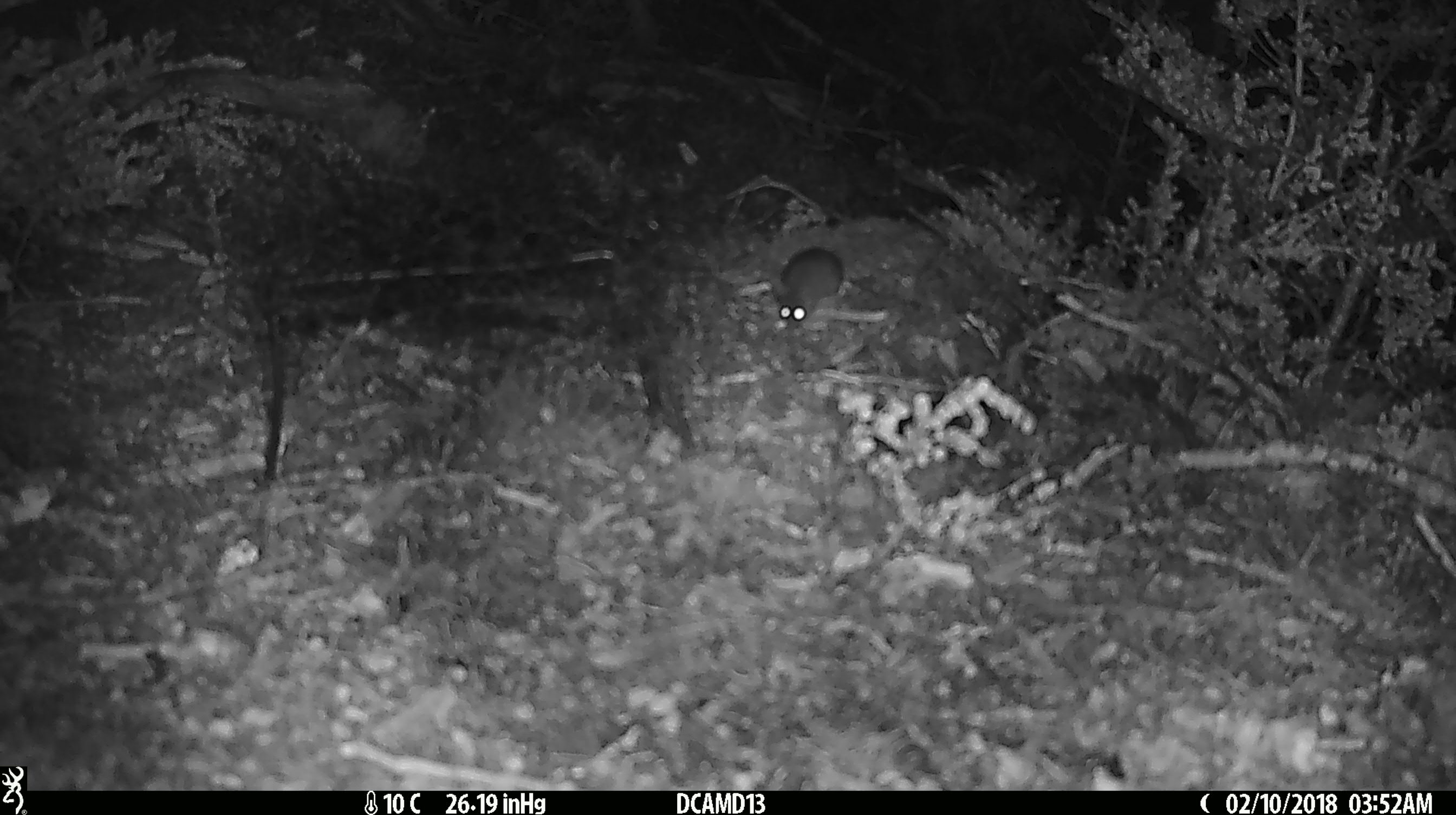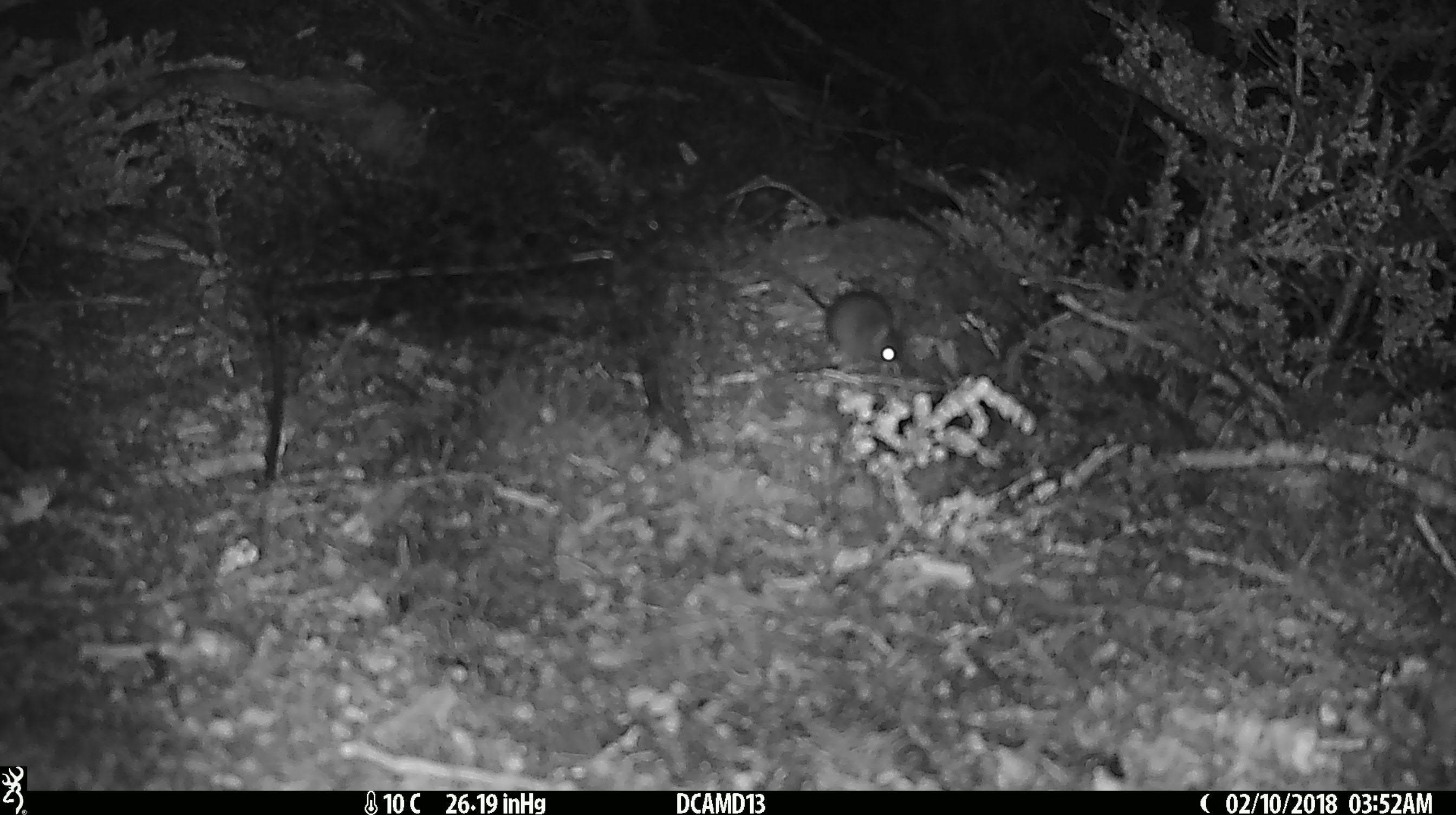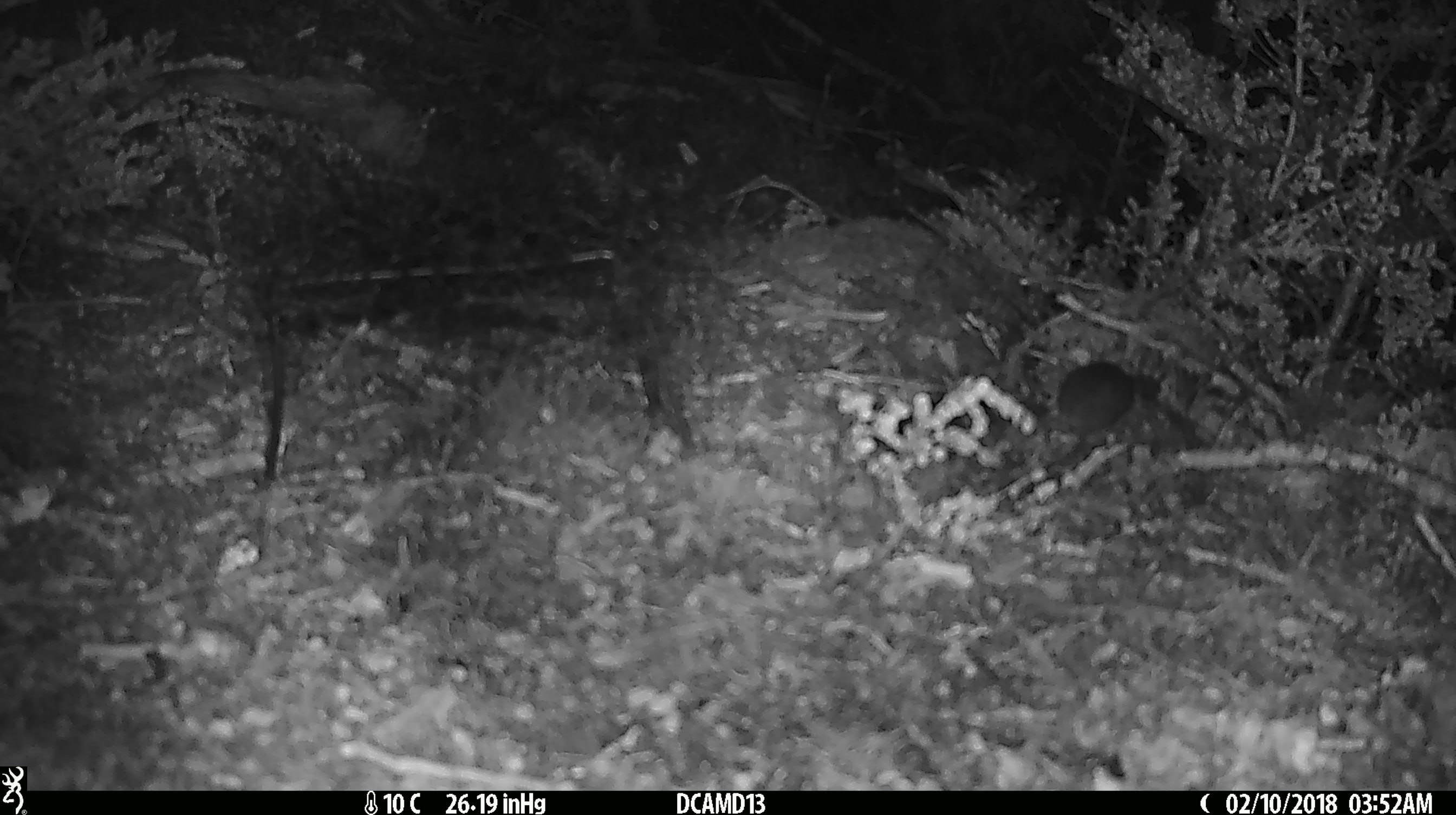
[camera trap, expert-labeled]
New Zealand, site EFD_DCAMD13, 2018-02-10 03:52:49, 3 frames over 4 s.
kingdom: Animalia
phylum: Chordata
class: Mammalia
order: Rodentia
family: Muridae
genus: Mus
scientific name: Mus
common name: mouse